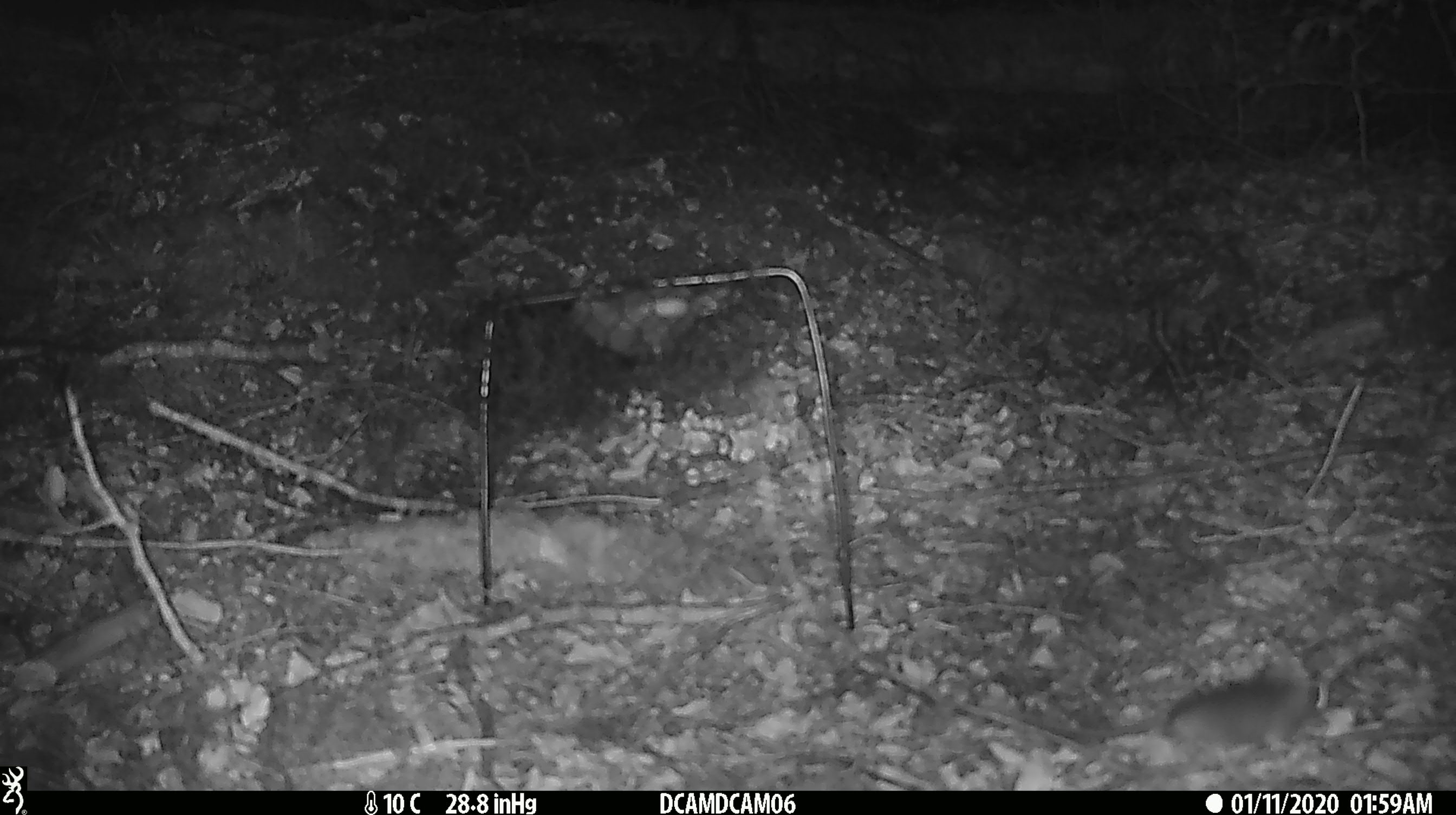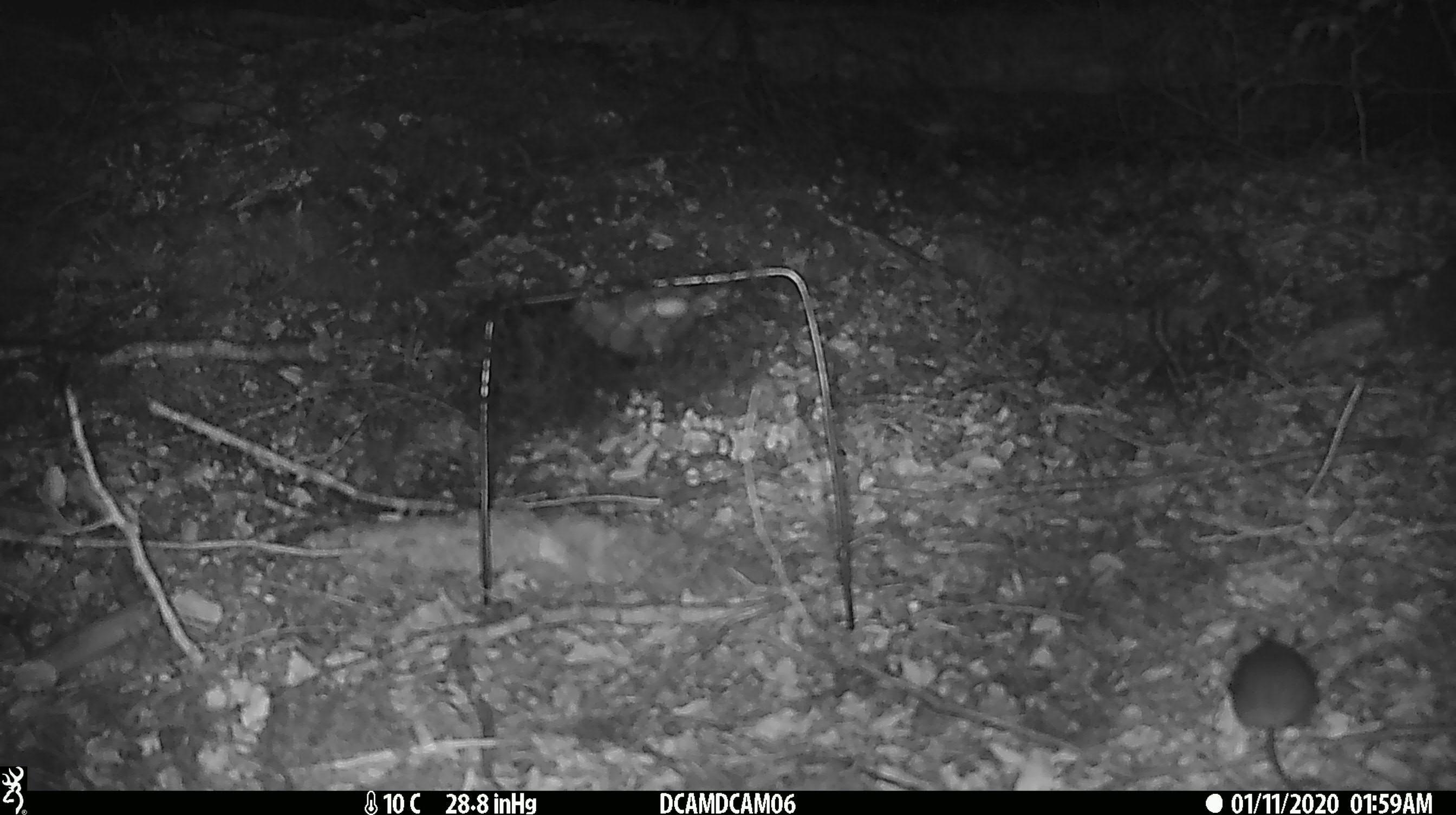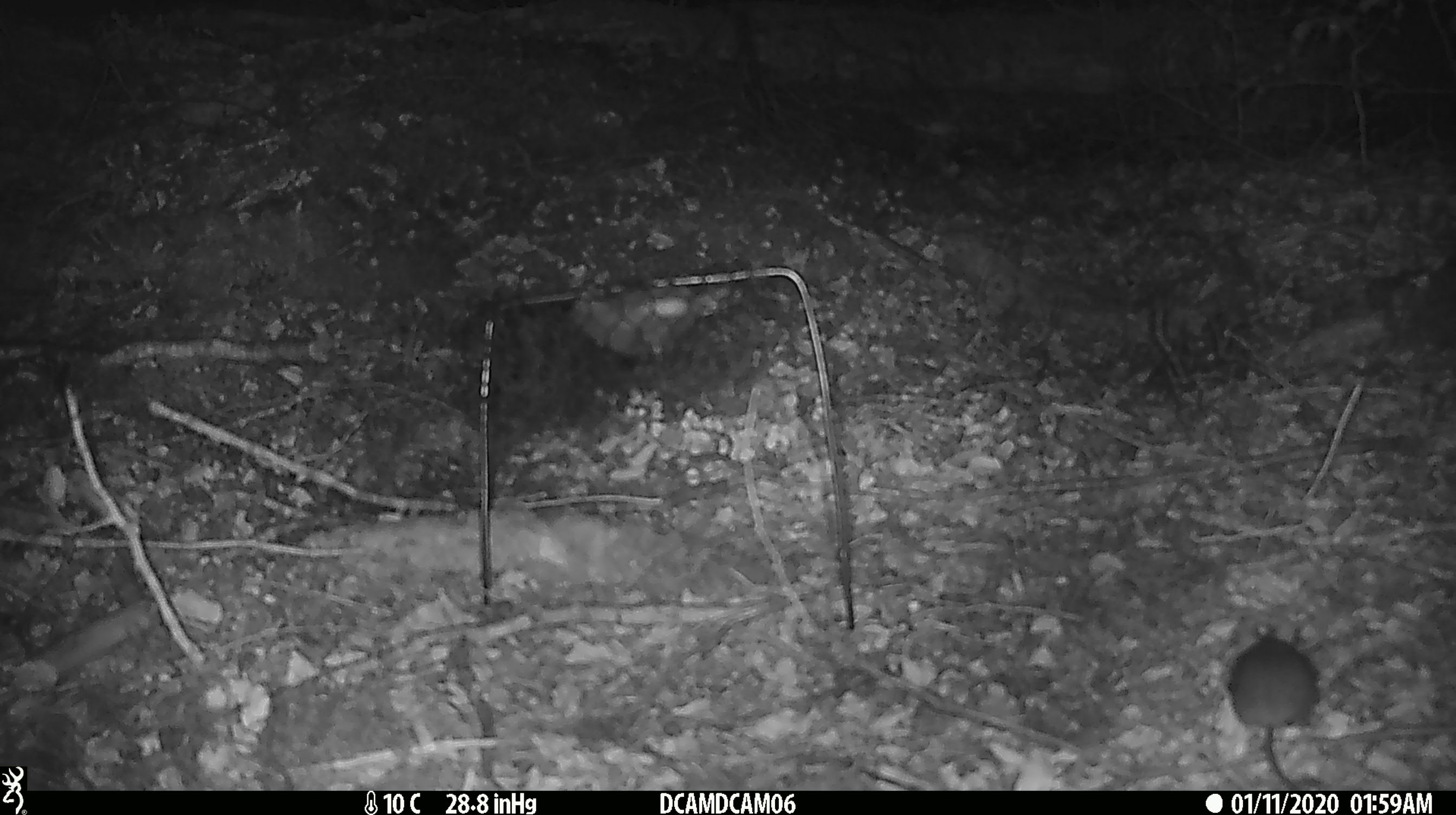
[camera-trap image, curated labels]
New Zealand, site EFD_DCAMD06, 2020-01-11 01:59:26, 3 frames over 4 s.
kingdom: Animalia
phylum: Chordata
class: Mammalia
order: Rodentia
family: Muridae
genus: Mus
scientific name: Mus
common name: mouse